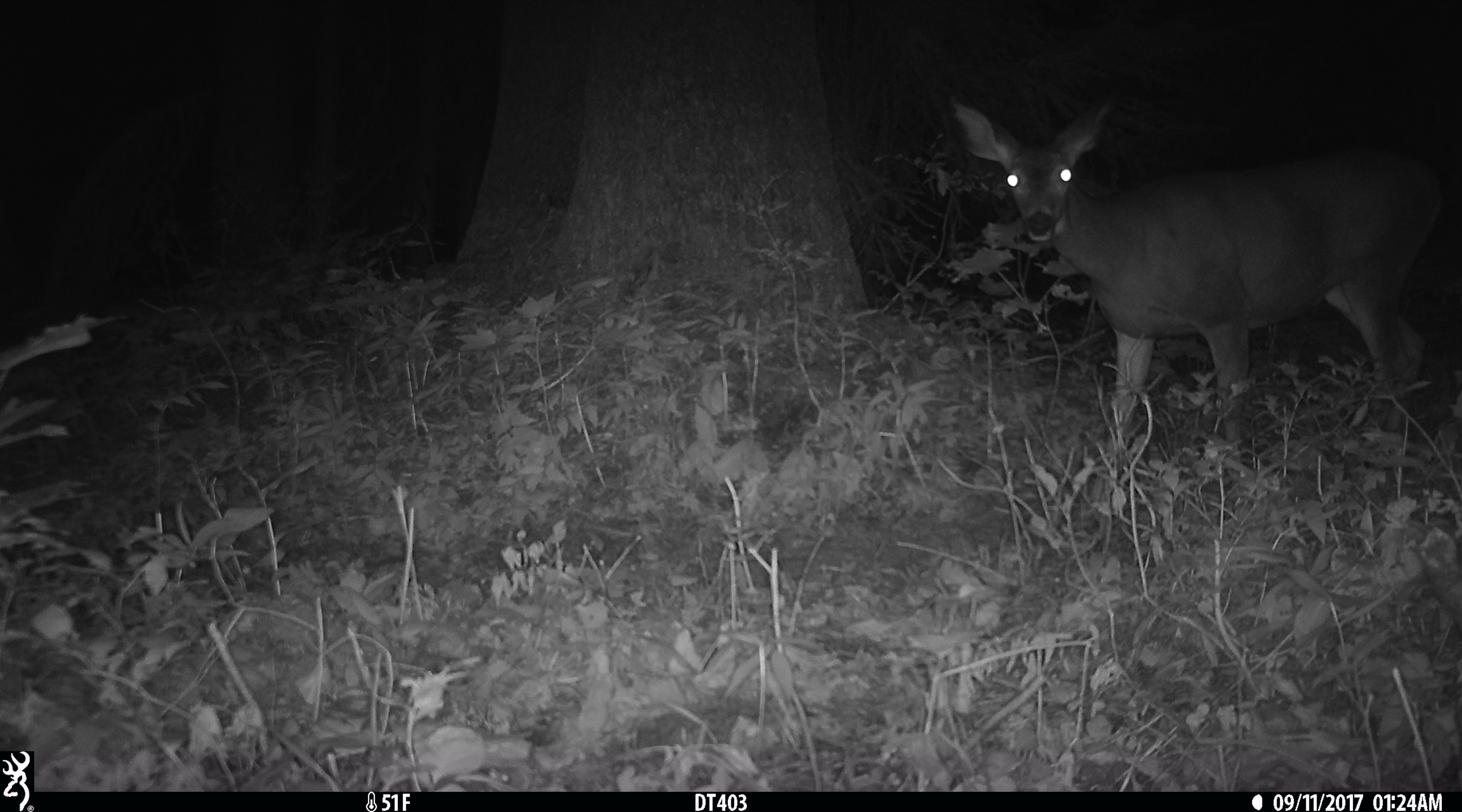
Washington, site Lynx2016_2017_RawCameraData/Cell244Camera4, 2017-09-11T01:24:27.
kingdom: Animalia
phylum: Chordata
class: Mammalia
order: Artiodactyla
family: Cervidae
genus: Odocoileus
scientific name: Odocoileus hemionus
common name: mule deer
Odocoileus hemionus (mule deer). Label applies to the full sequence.